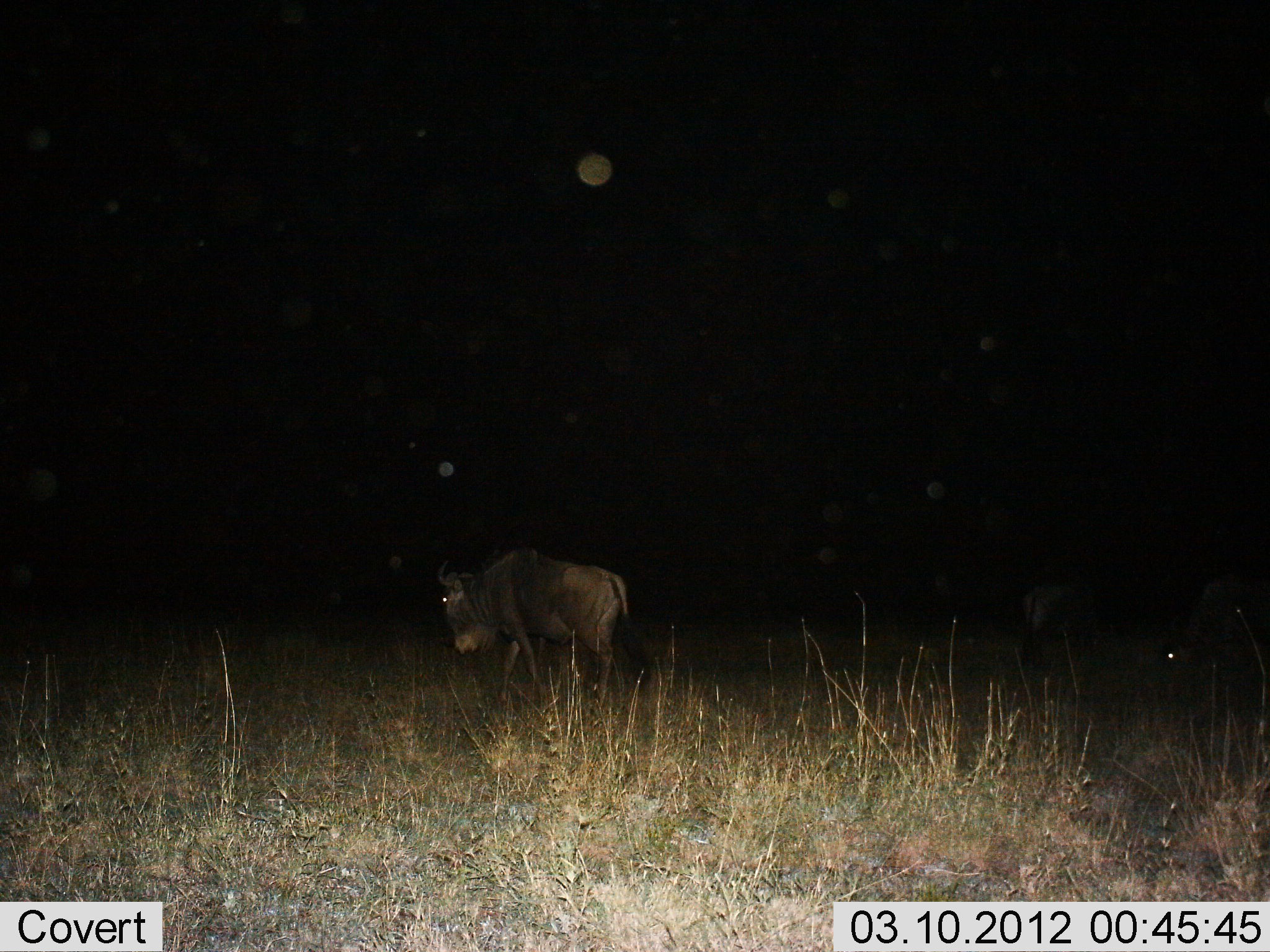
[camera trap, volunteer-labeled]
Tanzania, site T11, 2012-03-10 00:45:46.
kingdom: Animalia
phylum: Chordata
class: Mammalia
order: Artiodactyla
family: Bovidae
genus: Connochaetes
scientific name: Connochaetes taurinus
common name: blue wildebeest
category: wildebeest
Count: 1.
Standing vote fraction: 27%.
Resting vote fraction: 0%.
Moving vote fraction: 73%.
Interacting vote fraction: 0%.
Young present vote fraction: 0%.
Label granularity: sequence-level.